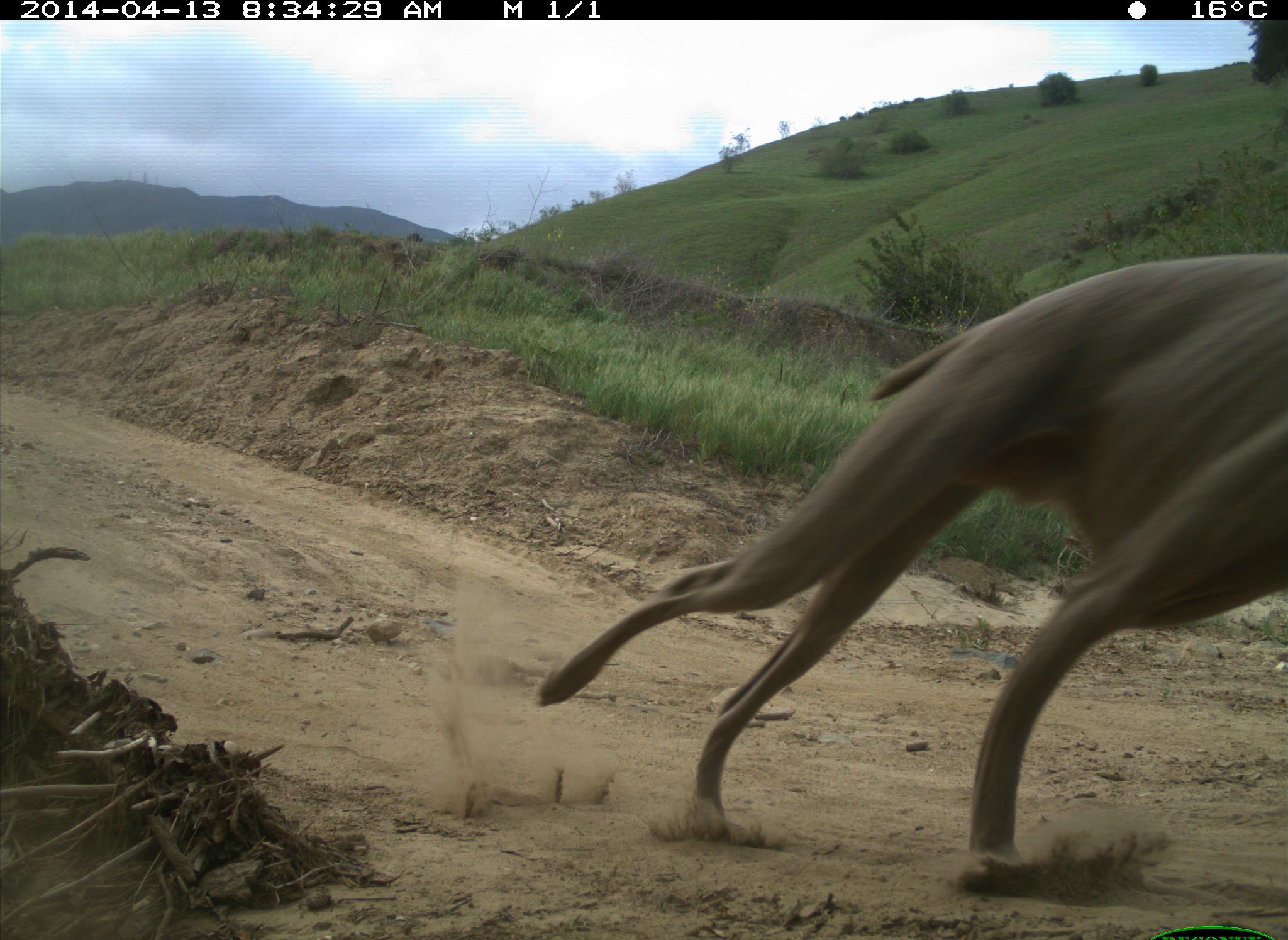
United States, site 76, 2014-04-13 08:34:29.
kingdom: Animalia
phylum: Chordata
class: Mammalia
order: Carnivora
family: Canidae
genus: Canis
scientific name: Canis familiaris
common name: domestic dog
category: dog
Dog (domestic dog) (Canis familiaris).